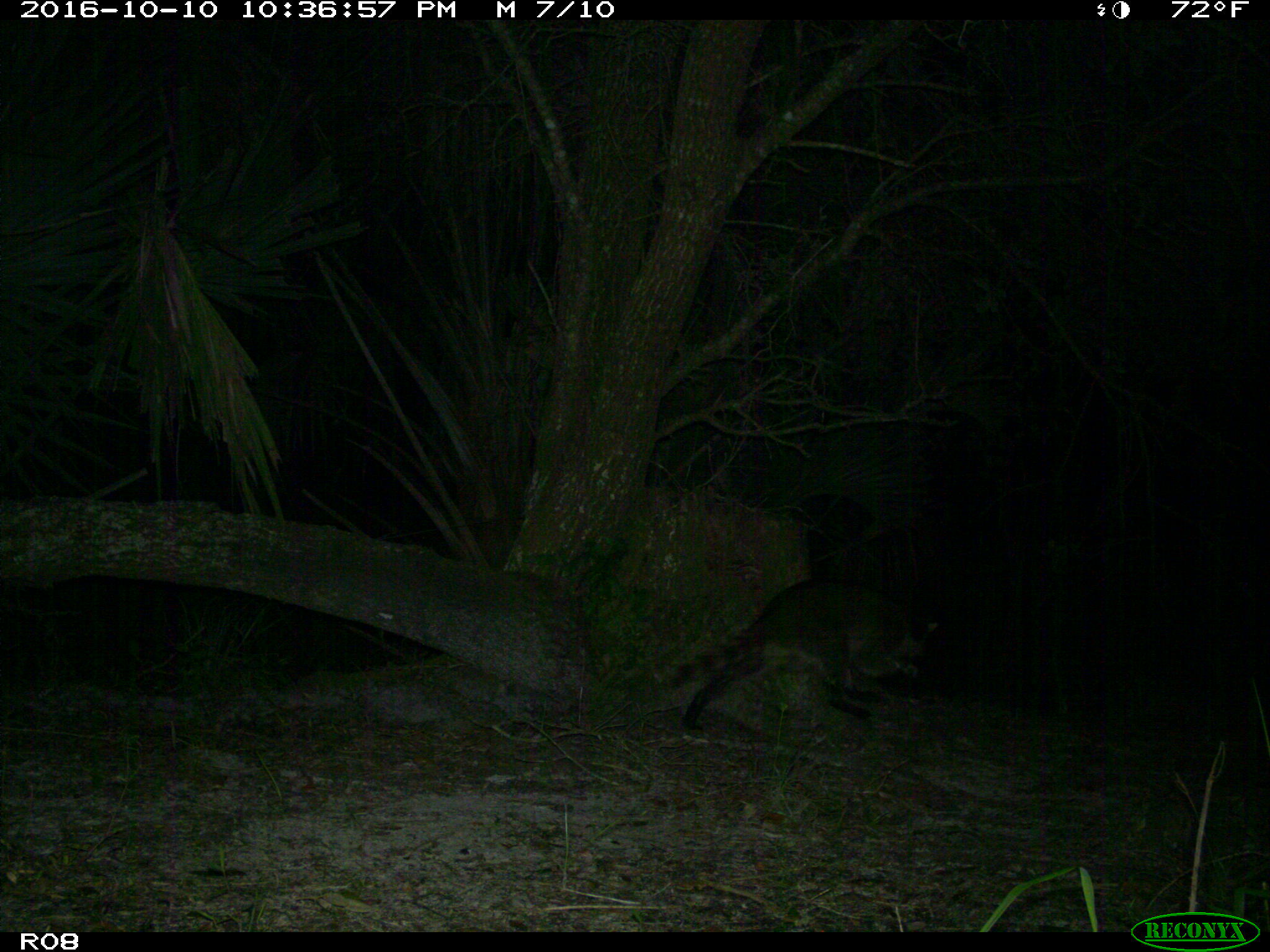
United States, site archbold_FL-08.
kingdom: Animalia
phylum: Chordata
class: Mammalia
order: Carnivora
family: Procyonidae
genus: Procyon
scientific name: Procyon lotor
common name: common raccoon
Procyon lotor (common raccoon).